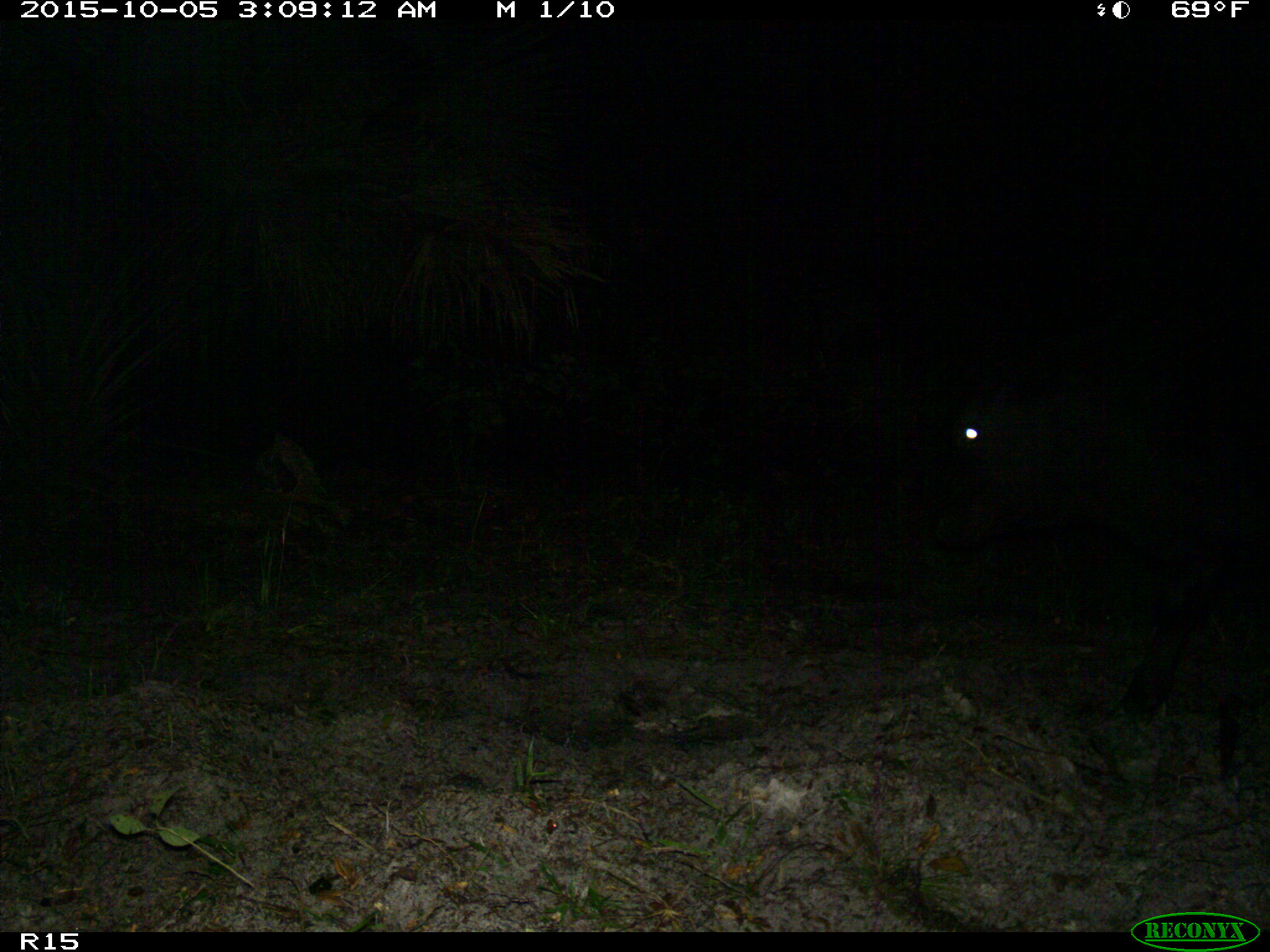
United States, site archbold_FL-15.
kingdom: Animalia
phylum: Chordata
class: Mammalia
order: Artiodactyla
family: Bovidae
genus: Bos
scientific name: Bos taurus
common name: domestic cow